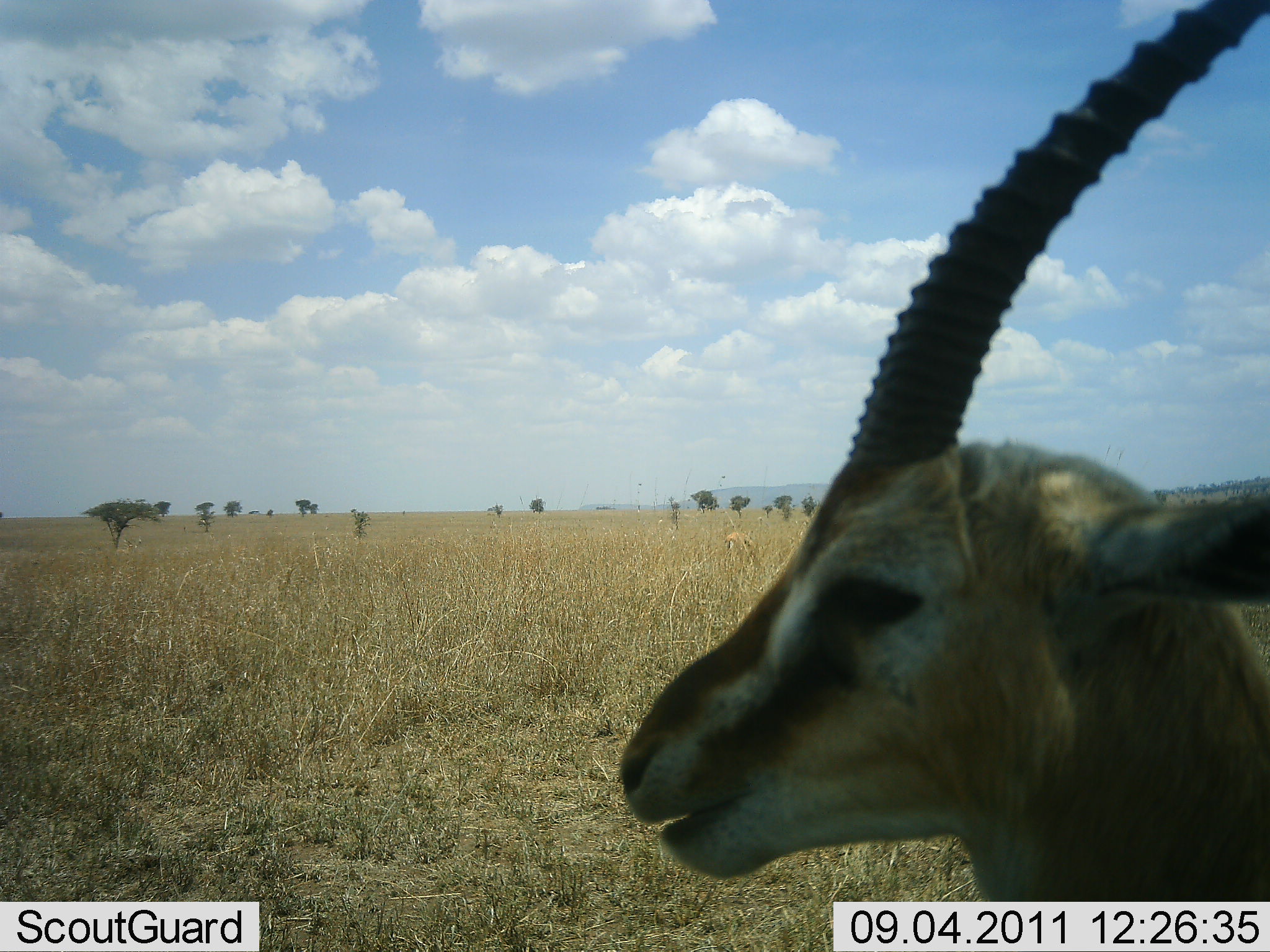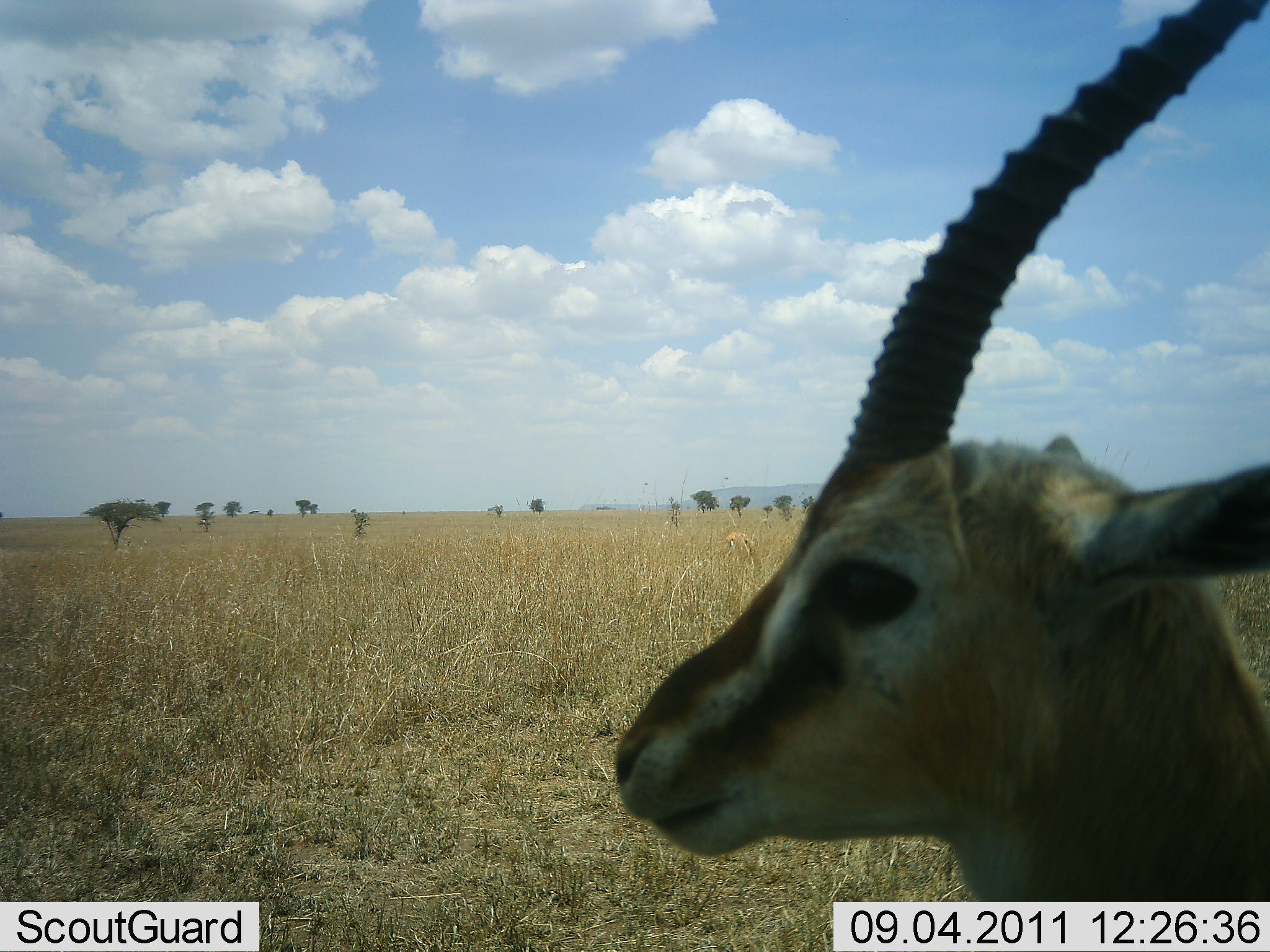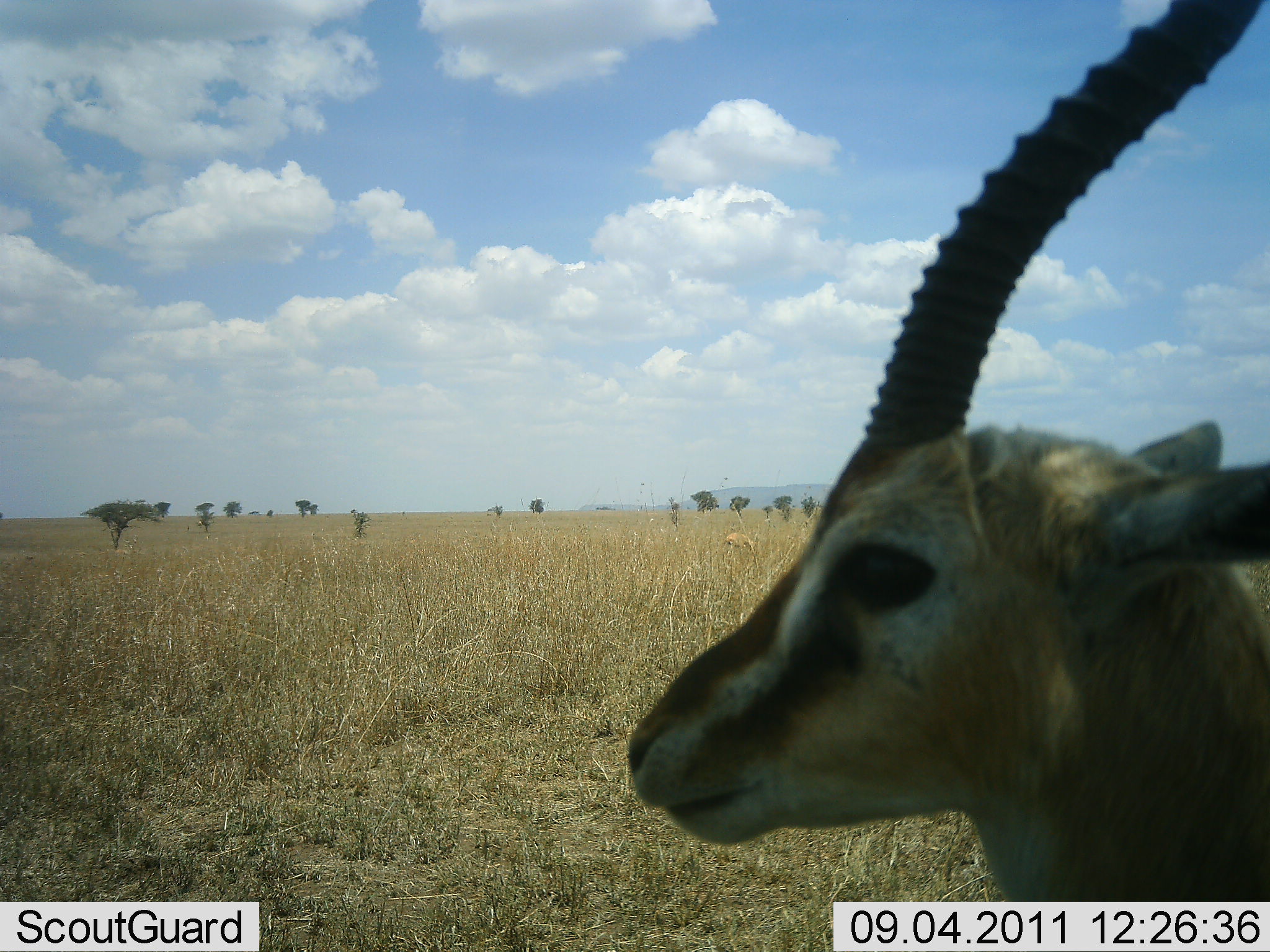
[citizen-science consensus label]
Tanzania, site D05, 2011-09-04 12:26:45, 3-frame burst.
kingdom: Animalia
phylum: Chordata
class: Mammalia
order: Artiodactyla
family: Bovidae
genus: Eudorcas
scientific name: Eudorcas thomsonii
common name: thomson's gazelle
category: gazellethomsons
Gazellethomsons (thomson's gazelle) (Eudorcas thomsonii), count 1. Behavior (volunteer vote fractions): standing 87%, resting 20%, moving 0%, interacting 0%. Young present (vote fraction): 0%. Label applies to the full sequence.